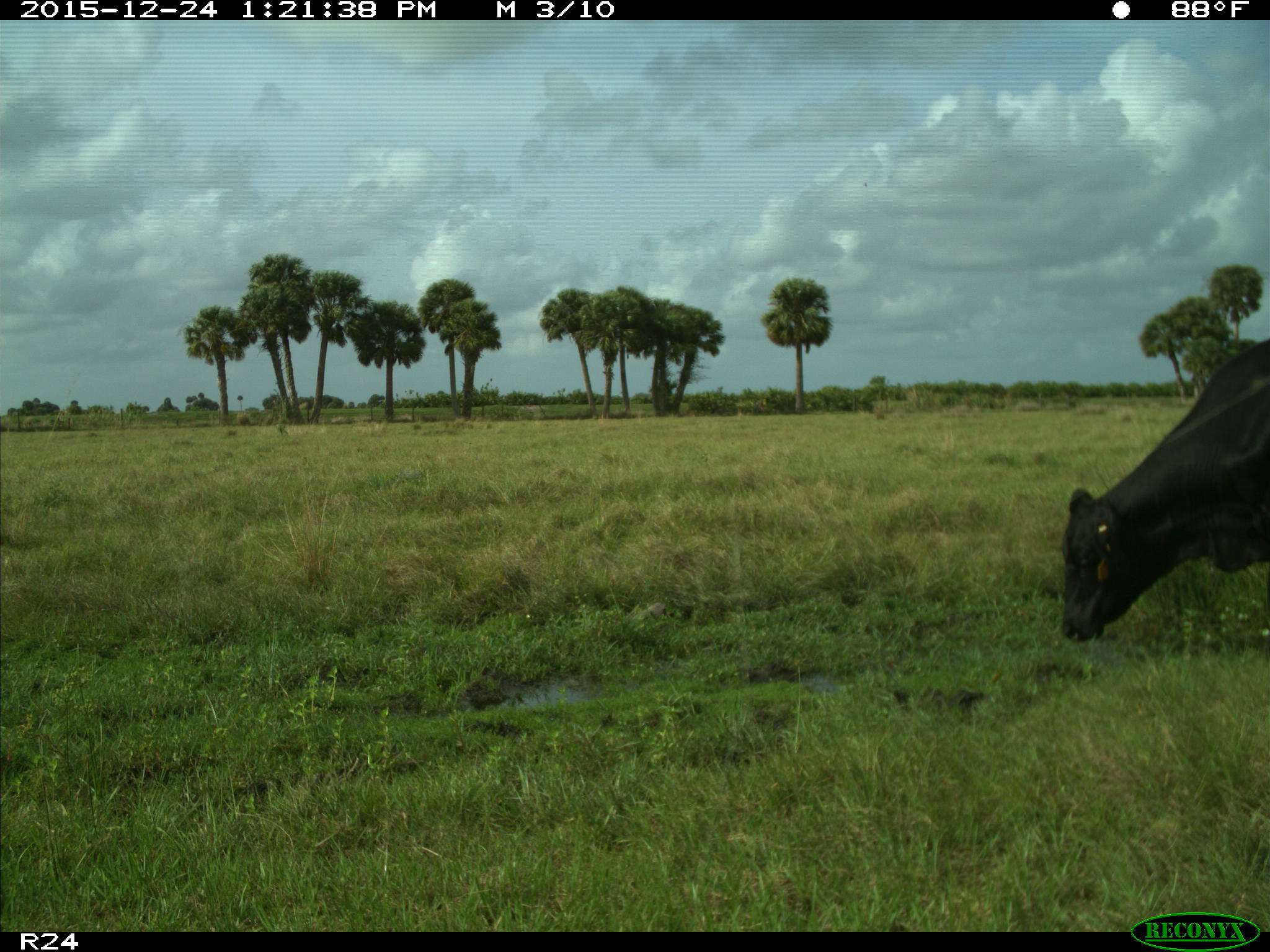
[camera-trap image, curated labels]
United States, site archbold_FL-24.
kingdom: Animalia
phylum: Chordata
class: Mammalia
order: Artiodactyla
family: Bovidae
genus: Bos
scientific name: Bos taurus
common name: domestic cow